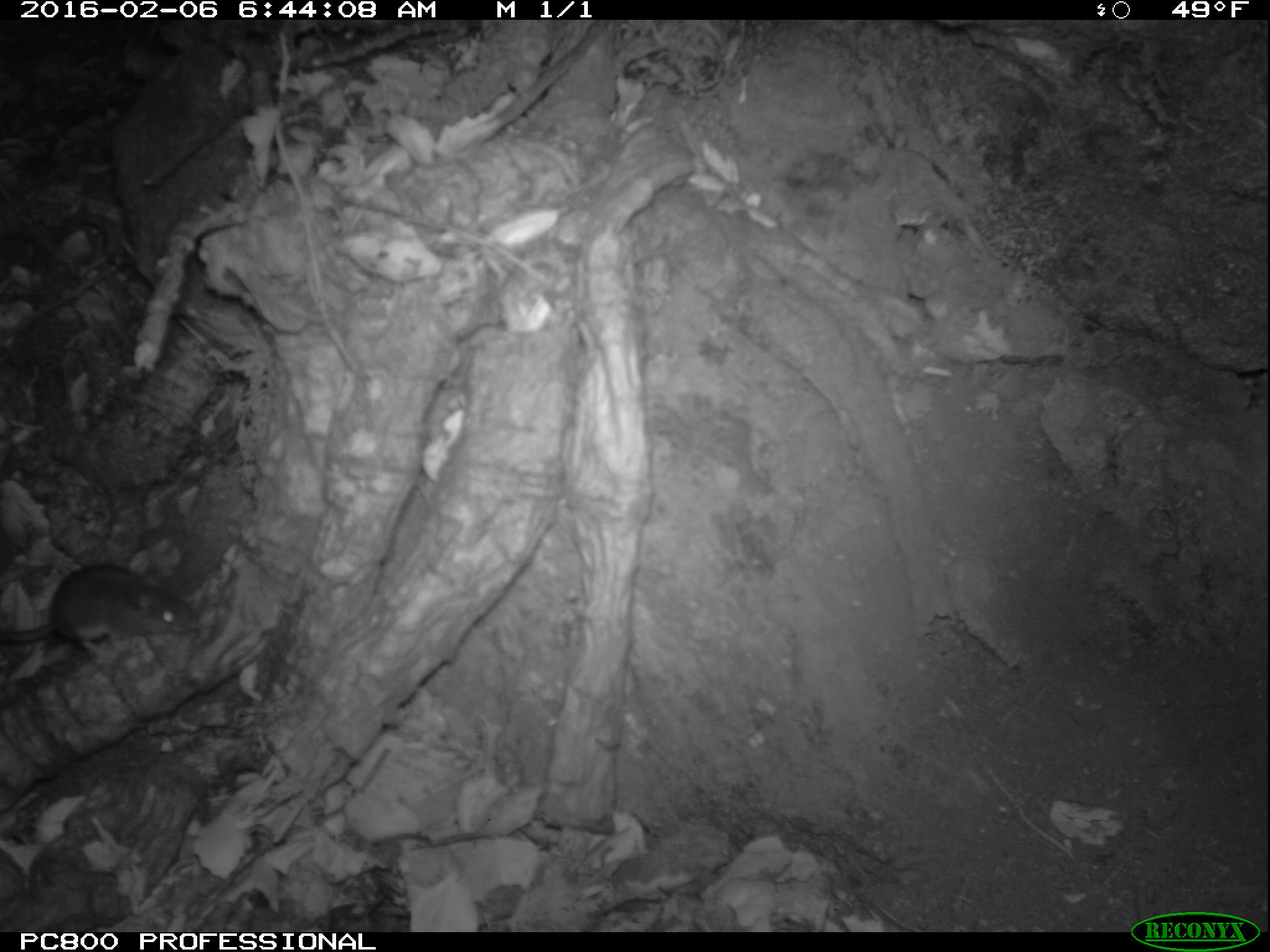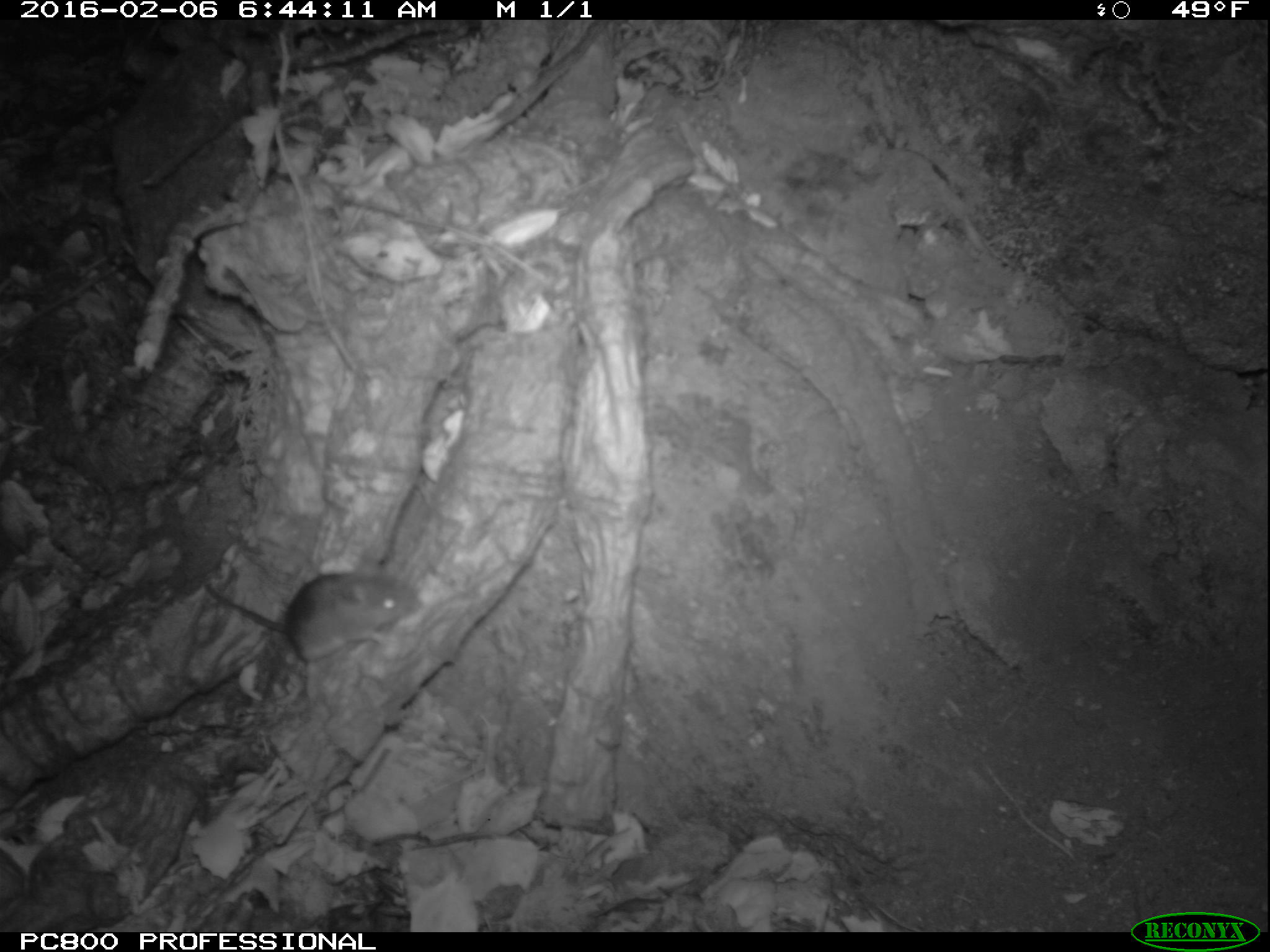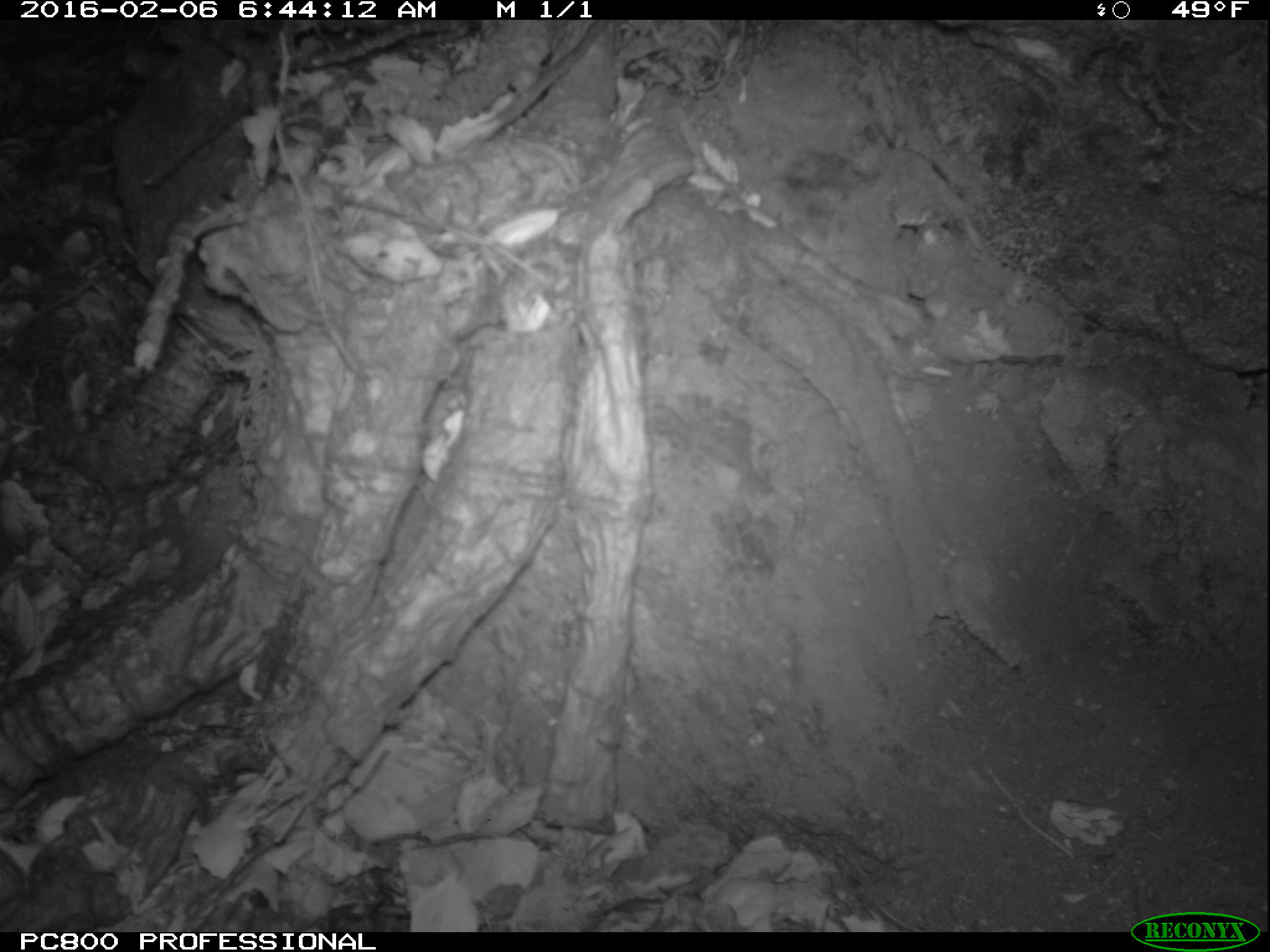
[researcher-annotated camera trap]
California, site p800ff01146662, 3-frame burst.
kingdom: Animalia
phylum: Chordata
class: Mammalia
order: Rodentia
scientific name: Rodentia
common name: rodent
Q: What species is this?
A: Rodent (Rodentia).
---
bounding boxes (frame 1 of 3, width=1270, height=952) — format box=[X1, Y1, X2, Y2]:
rodent: box=[0, 564, 200, 658]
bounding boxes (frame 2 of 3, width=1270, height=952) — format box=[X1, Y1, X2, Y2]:
rodent: box=[202, 578, 427, 699]